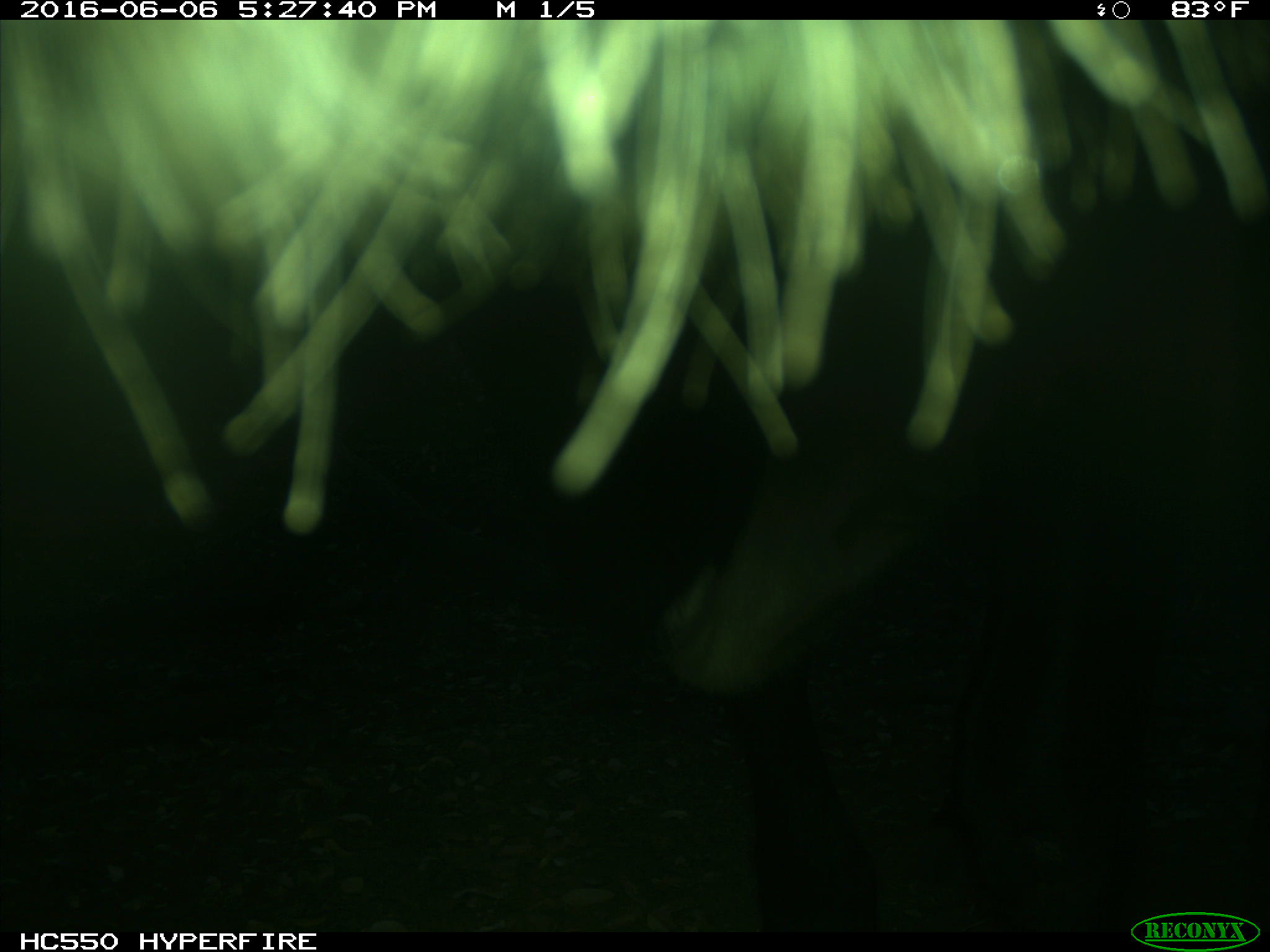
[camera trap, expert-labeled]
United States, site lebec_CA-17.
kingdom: Animalia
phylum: Chordata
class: Mammalia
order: Artiodactyla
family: Bovidae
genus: Bos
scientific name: Bos taurus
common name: domestic cow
Bos taurus (domestic cow).